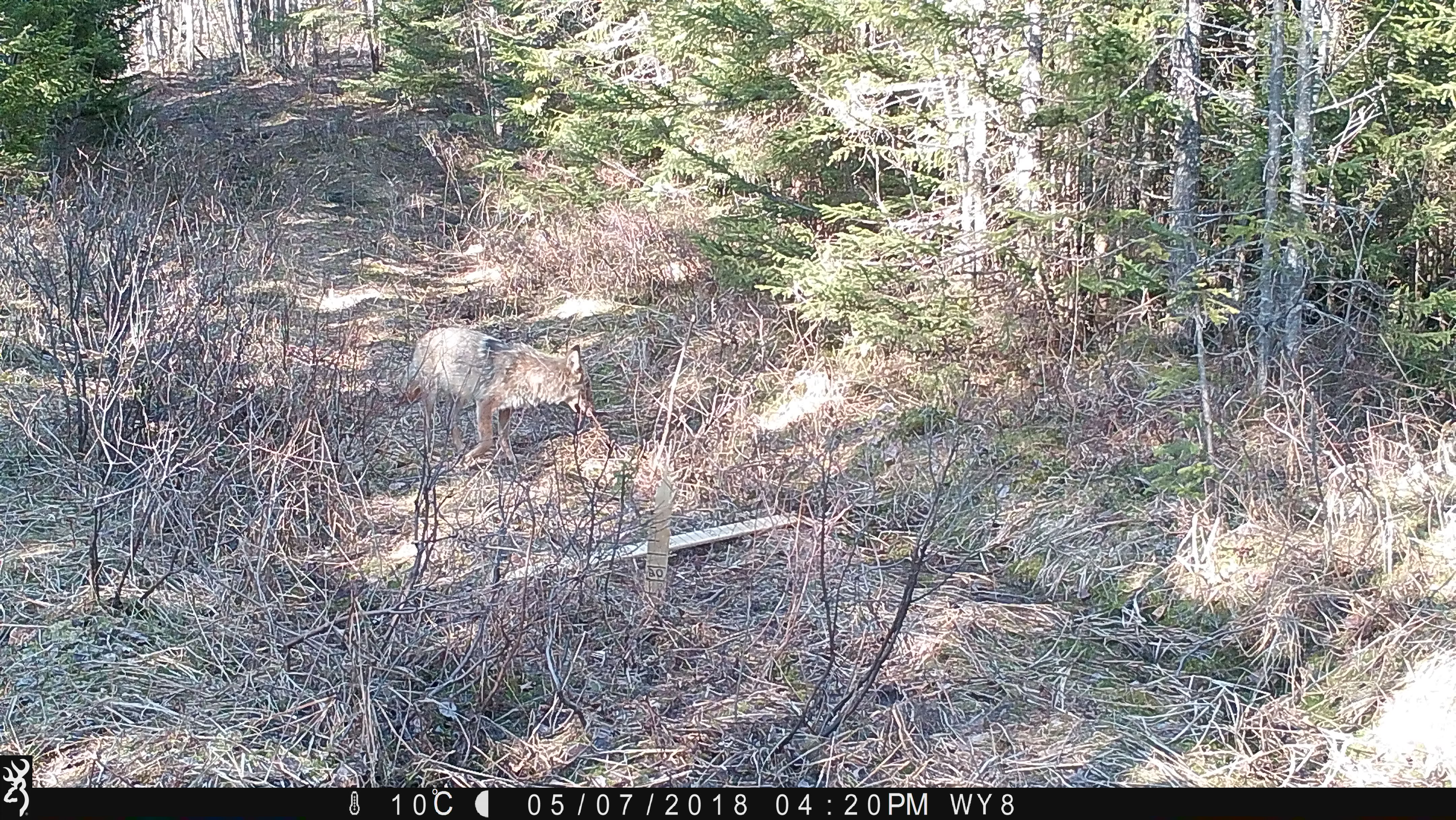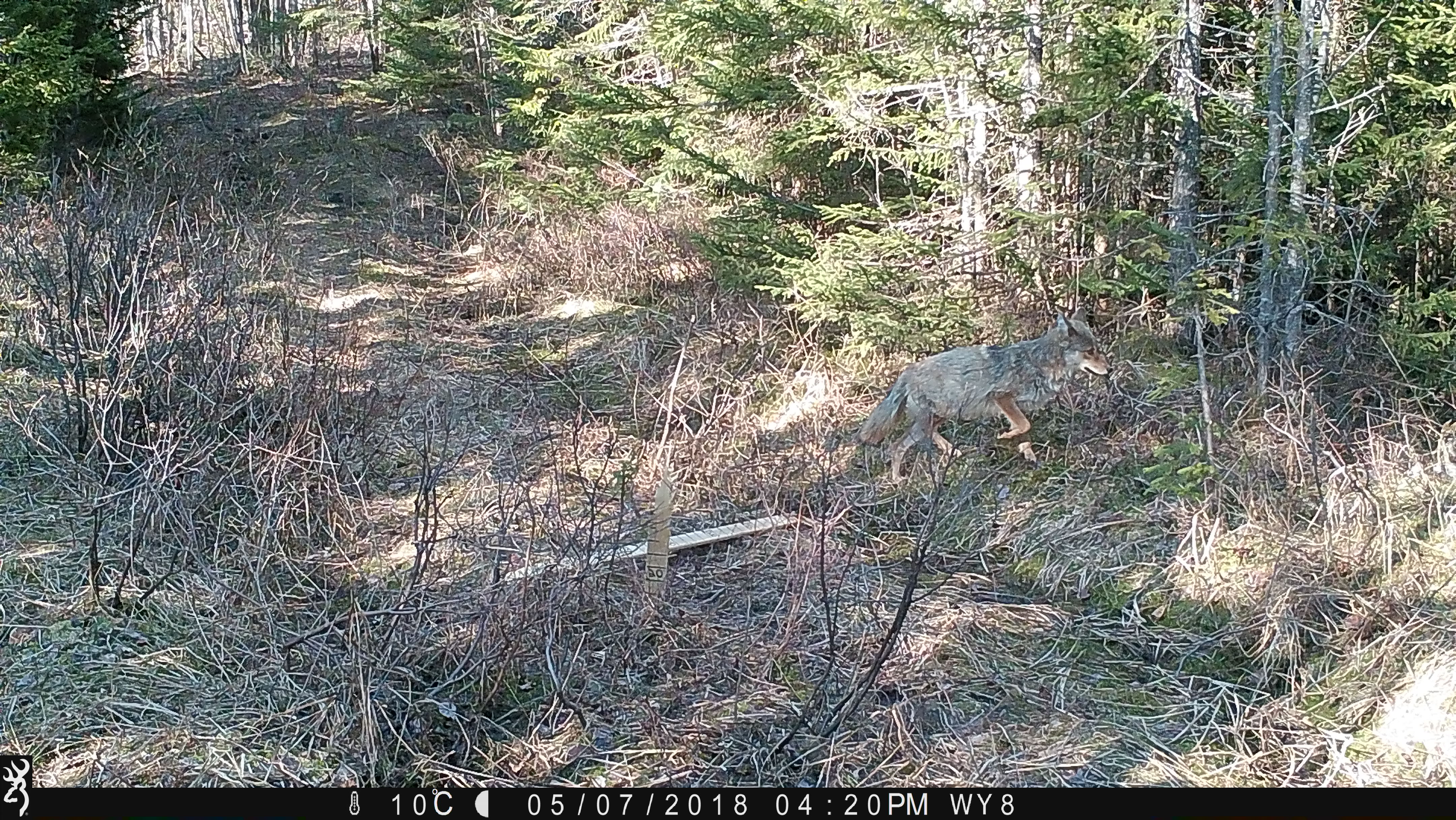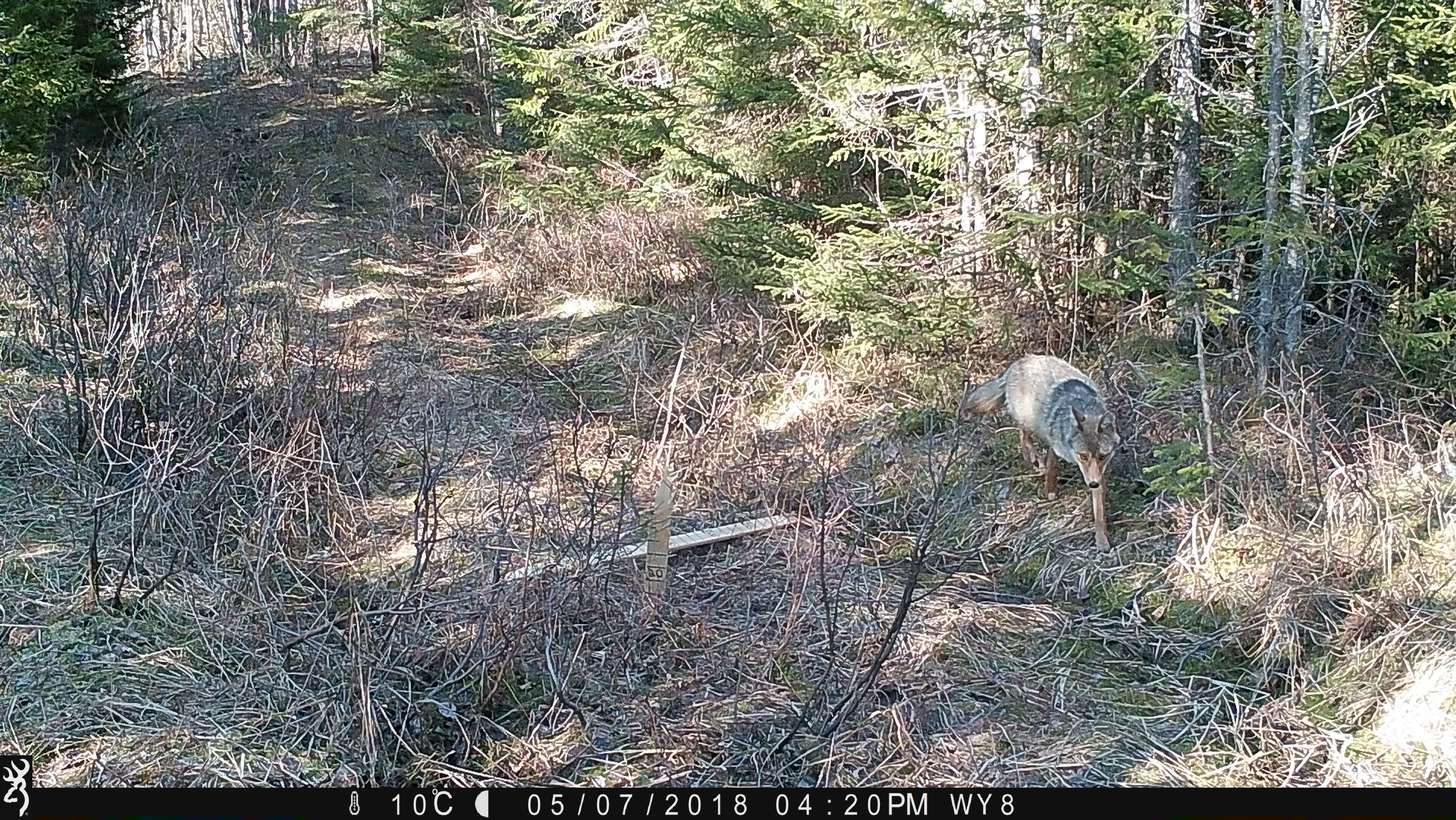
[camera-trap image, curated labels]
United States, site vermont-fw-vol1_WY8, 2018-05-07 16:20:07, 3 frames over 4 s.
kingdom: Animalia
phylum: Chordata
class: Mammalia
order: Carnivora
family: Canidae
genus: Canis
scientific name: Canis latrans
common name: coyote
Coyote (Canis latrans).